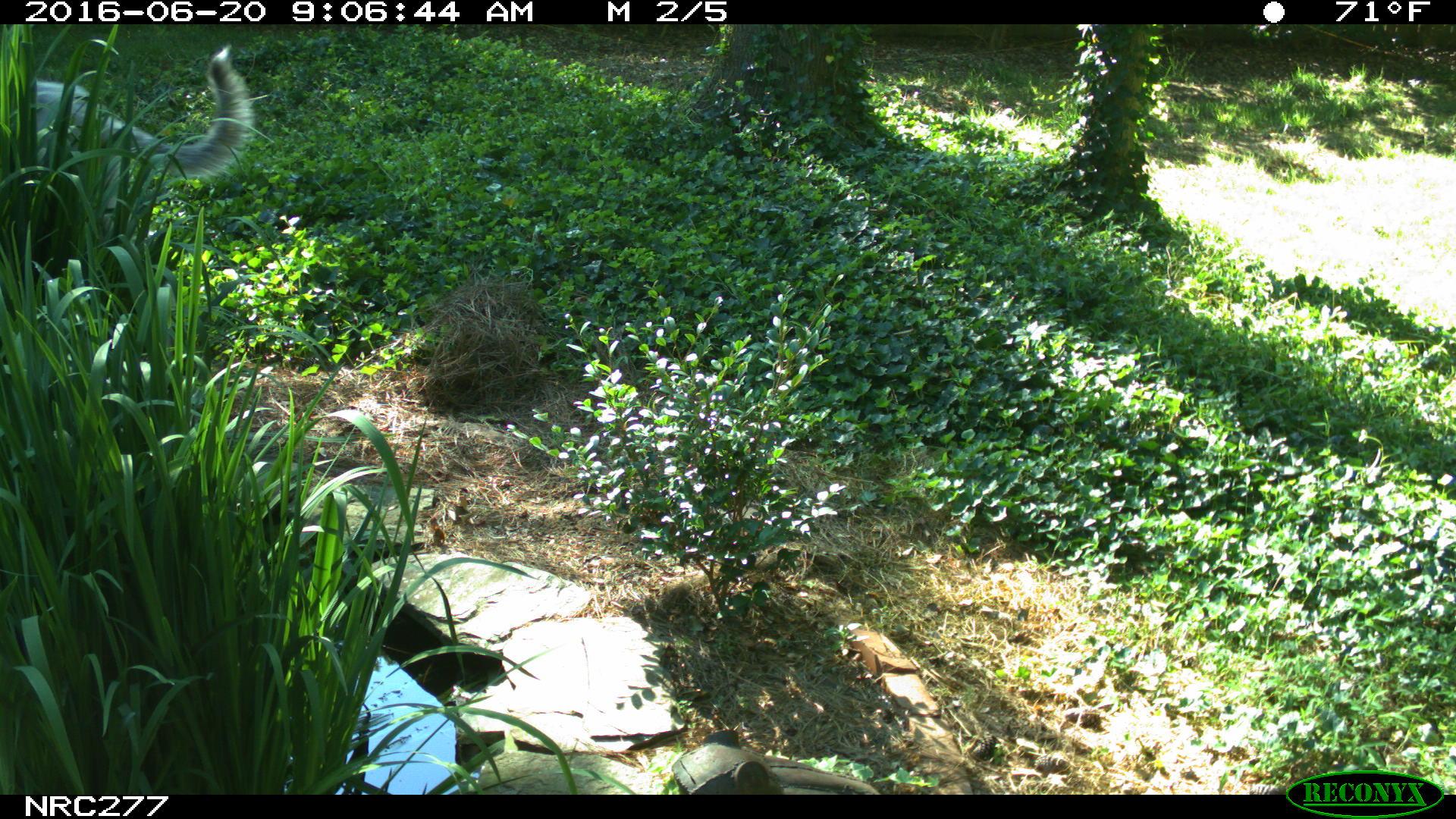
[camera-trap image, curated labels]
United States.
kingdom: Animalia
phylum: Chordata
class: Mammalia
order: Carnivora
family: Canidae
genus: Canis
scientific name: Canis familiaris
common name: domestic dog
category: Dog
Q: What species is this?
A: Dog (domestic dog) (Canis familiaris).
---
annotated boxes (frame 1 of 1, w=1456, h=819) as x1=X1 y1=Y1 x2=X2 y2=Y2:
Dog: x1=17 y1=46 x2=265 y2=181